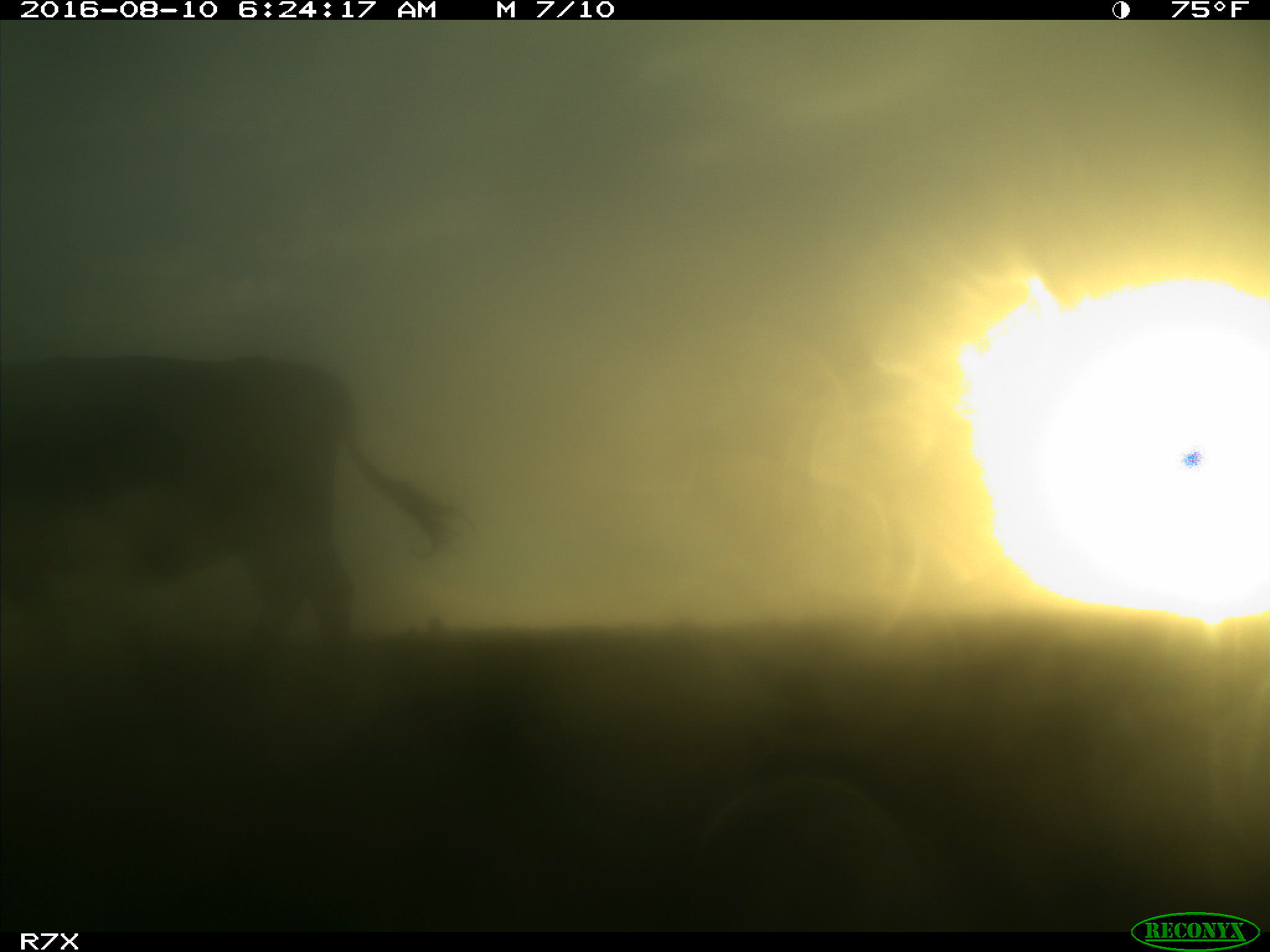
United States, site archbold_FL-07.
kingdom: Animalia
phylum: Chordata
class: Mammalia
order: Artiodactyla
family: Bovidae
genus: Bos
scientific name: Bos taurus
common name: domestic cow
Bos taurus (domestic cow).